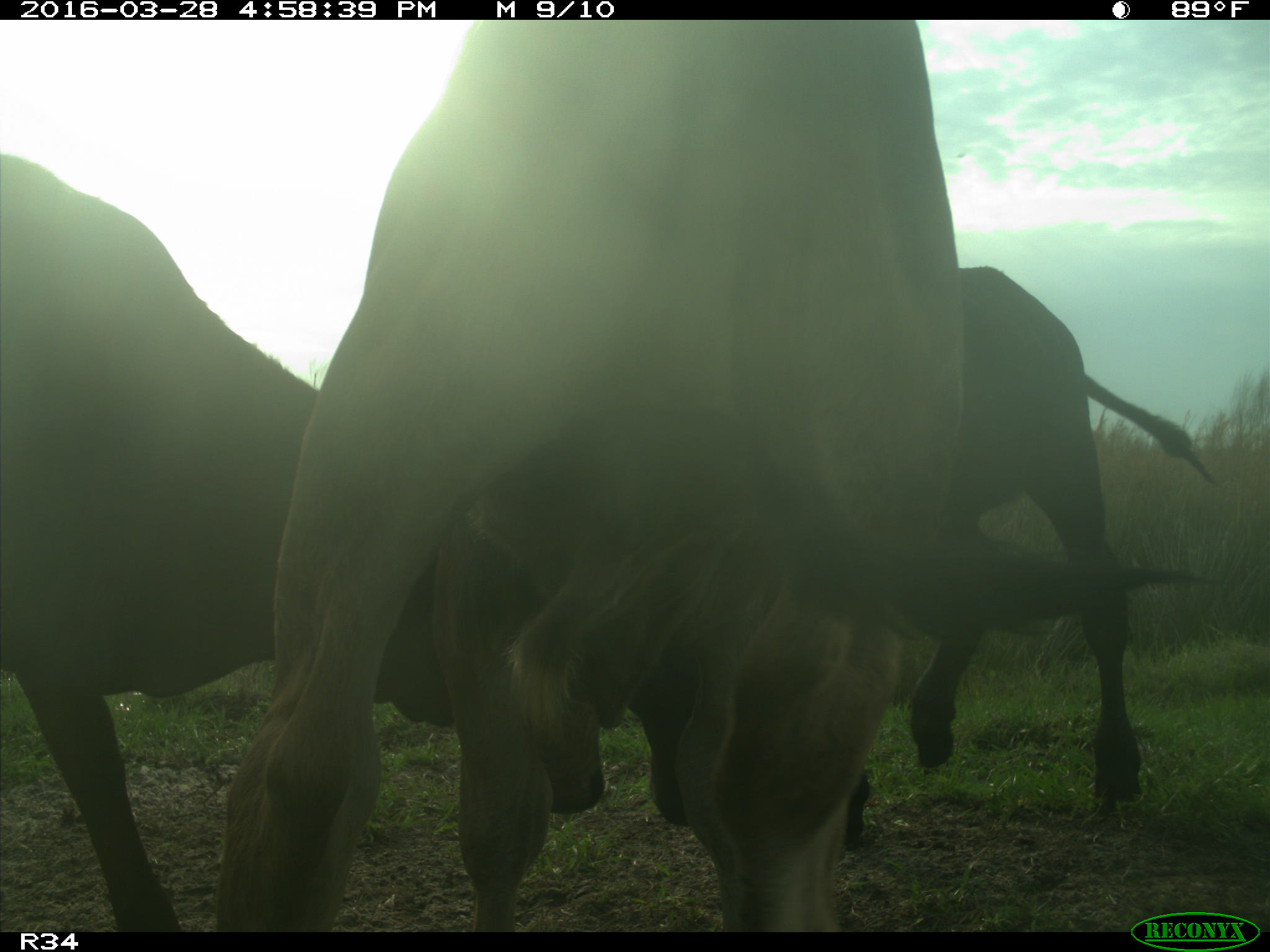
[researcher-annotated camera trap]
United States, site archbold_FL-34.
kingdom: Animalia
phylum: Chordata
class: Mammalia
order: Artiodactyla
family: Bovidae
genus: Bos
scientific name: Bos taurus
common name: domestic cow